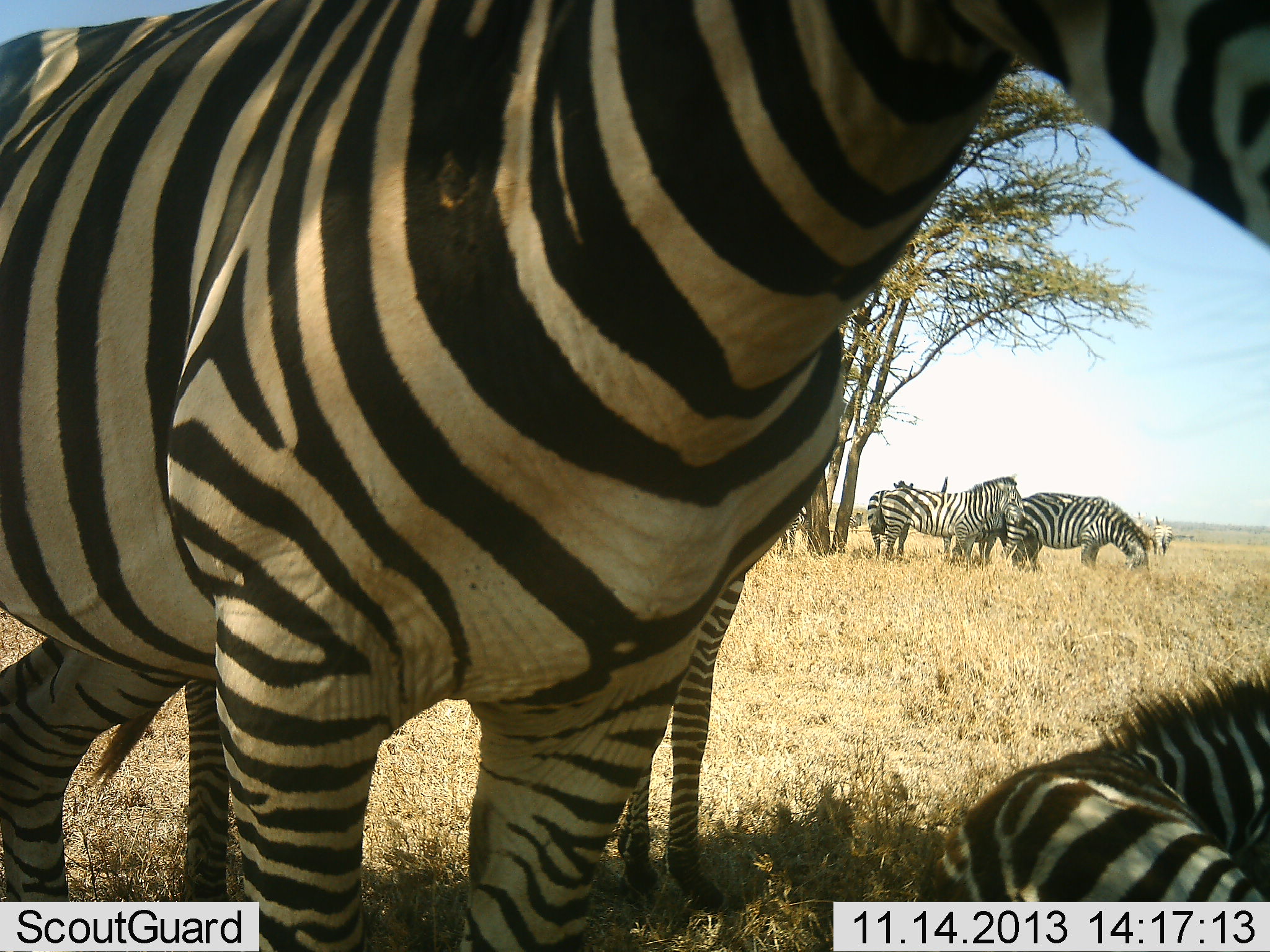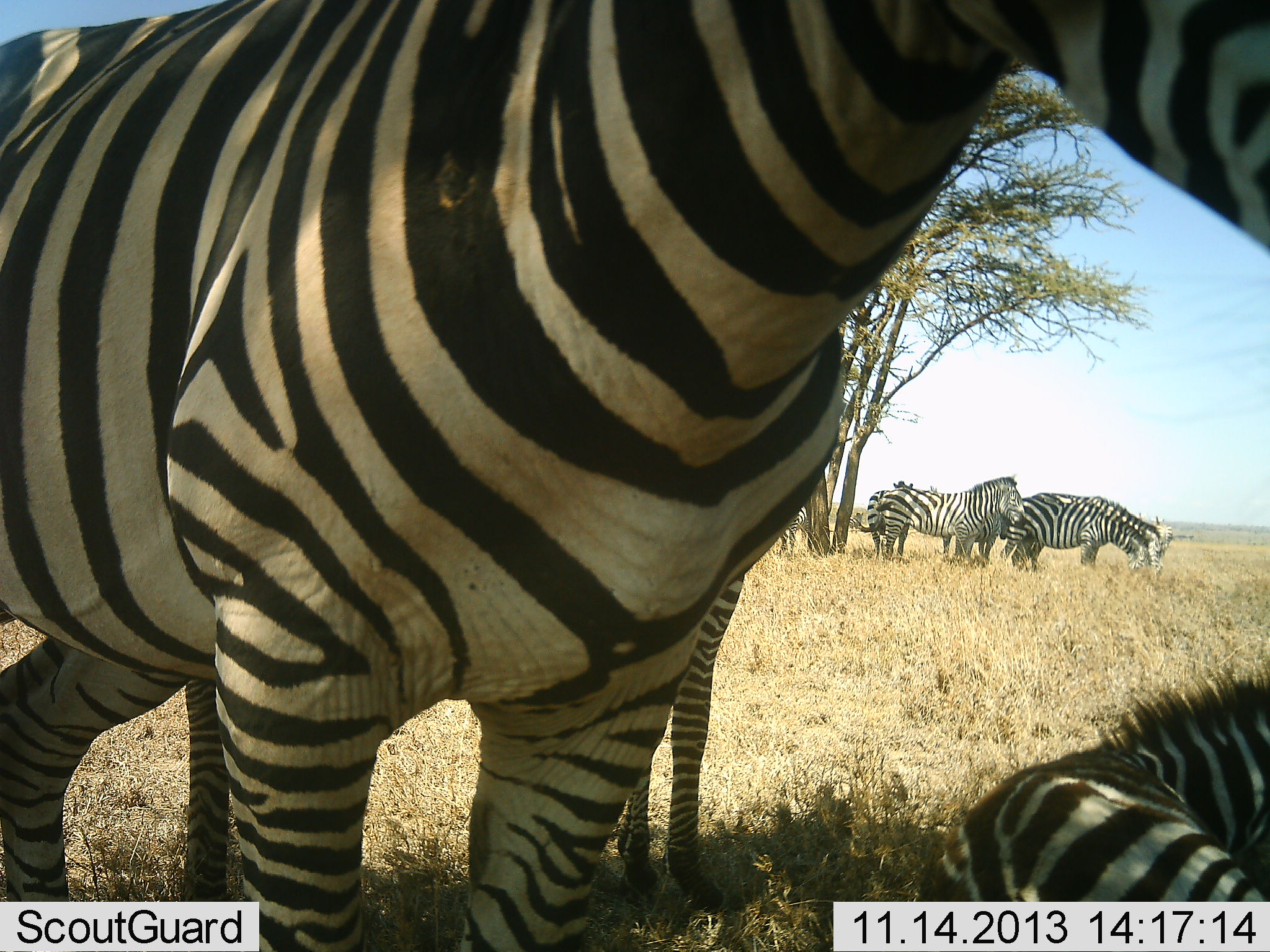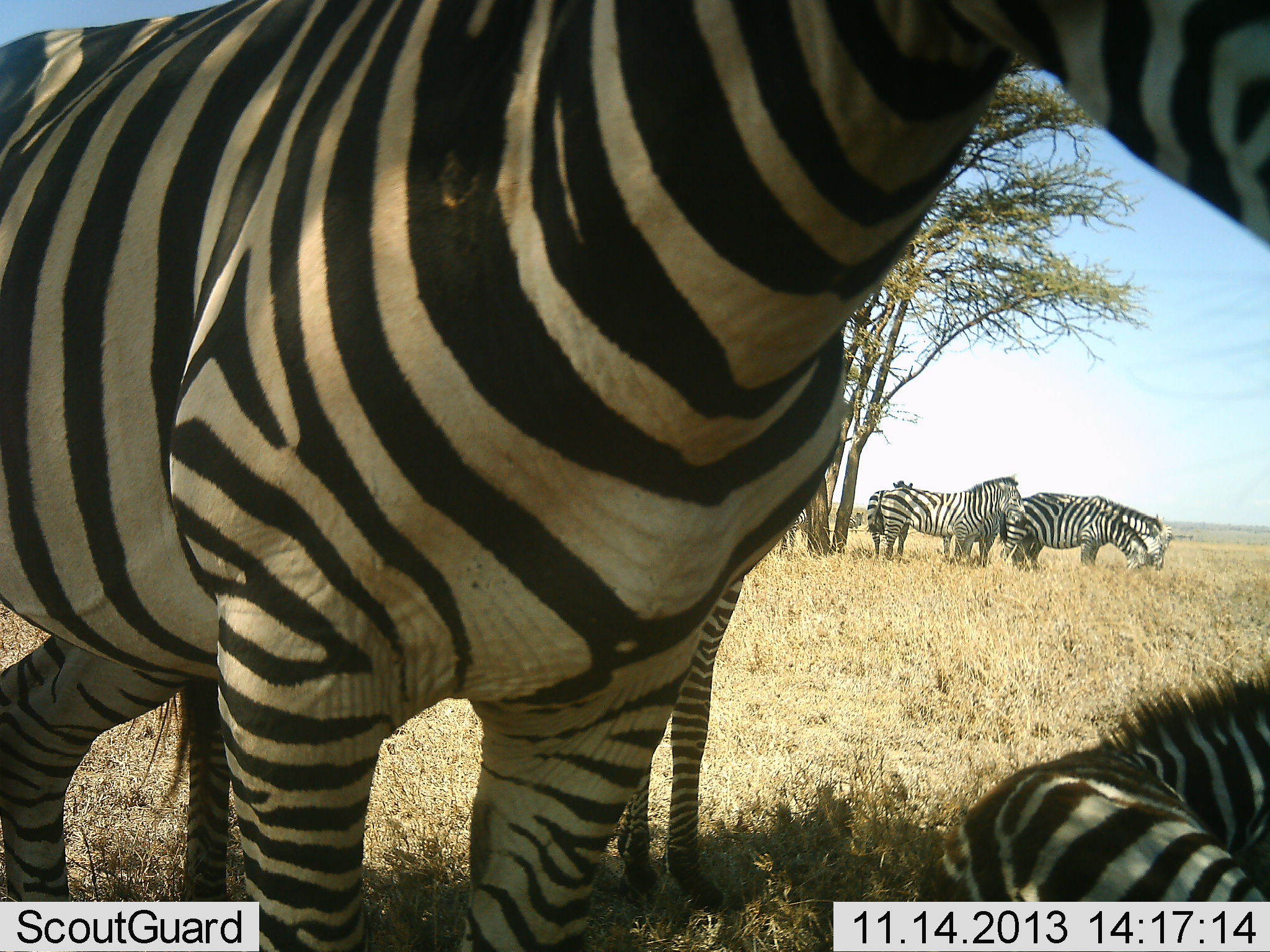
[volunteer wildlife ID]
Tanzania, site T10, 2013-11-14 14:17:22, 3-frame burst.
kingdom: Animalia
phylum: Chordata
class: Mammalia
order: Perissodactyla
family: Equidae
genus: Equus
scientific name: Equus quagga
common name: plains zebra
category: zebra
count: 7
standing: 100%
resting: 77%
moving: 14%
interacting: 18%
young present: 23%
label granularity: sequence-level